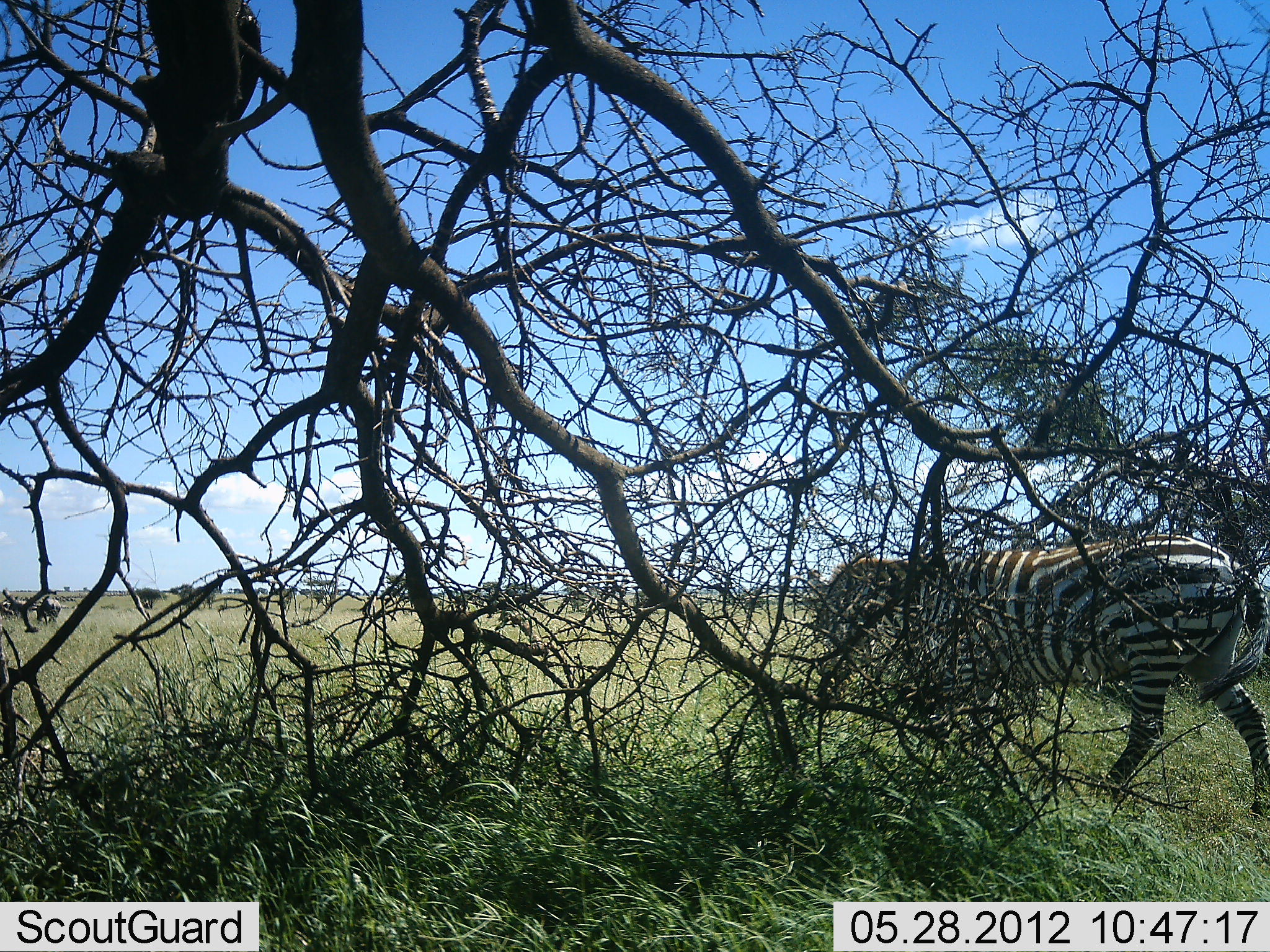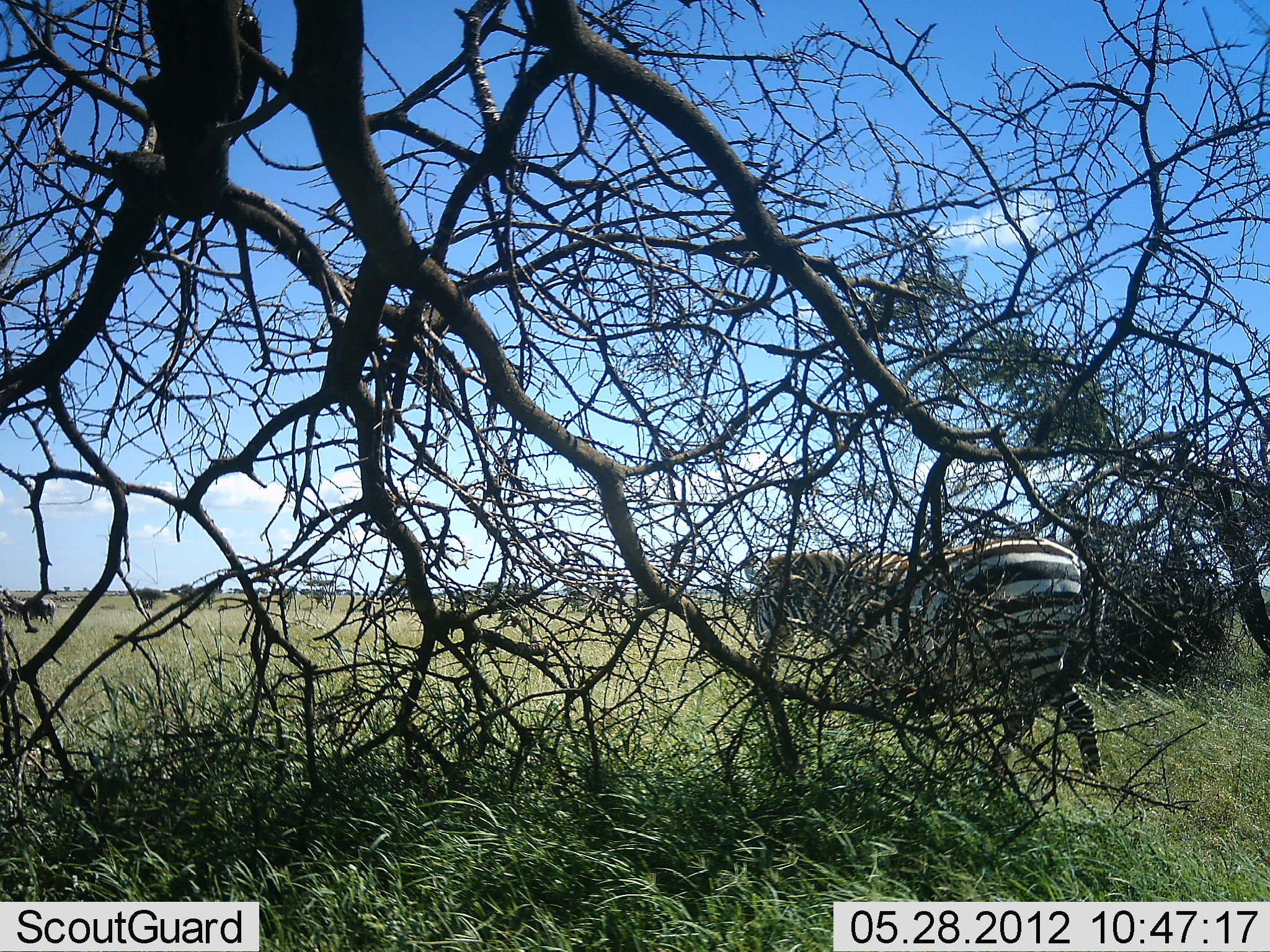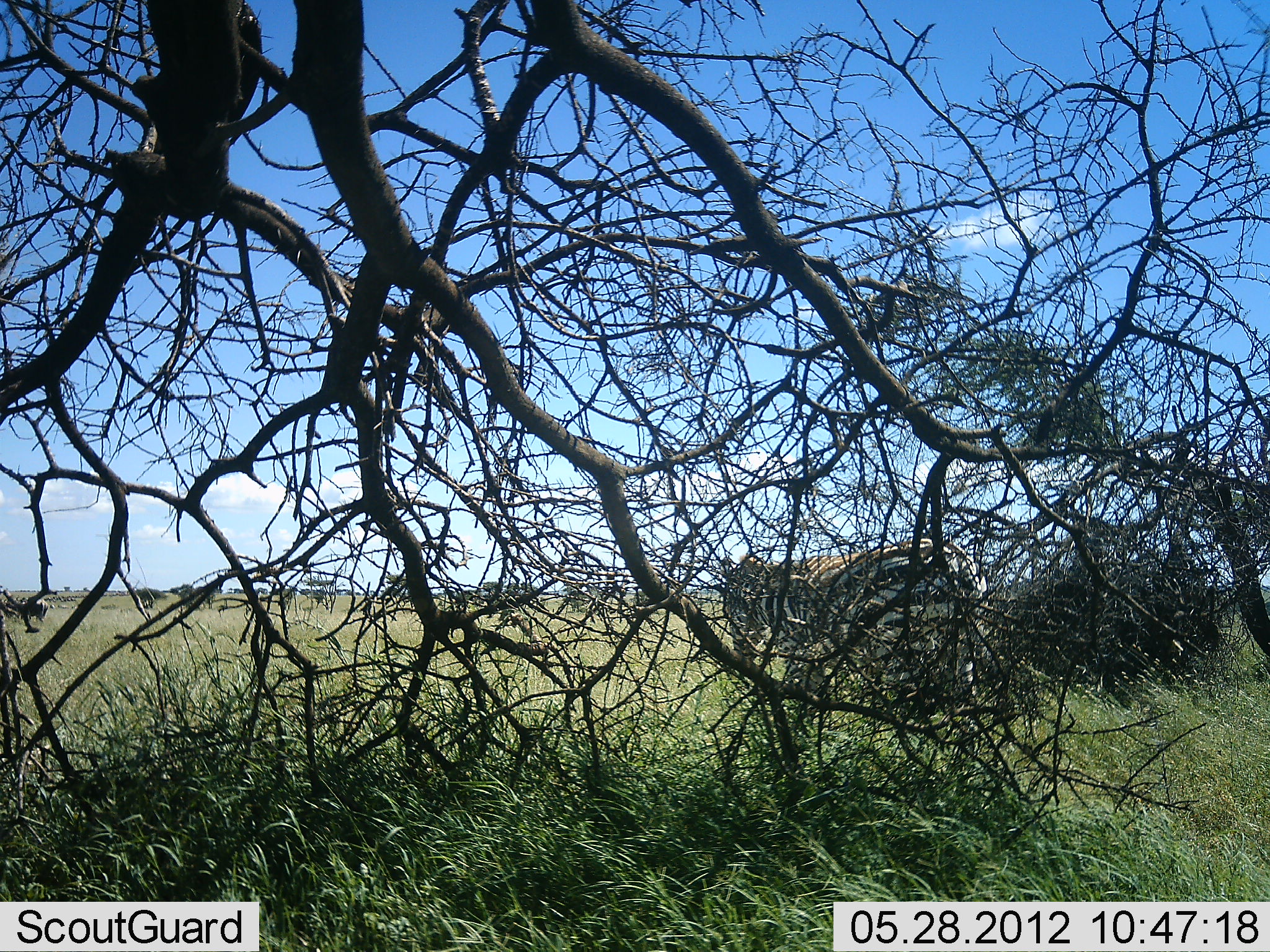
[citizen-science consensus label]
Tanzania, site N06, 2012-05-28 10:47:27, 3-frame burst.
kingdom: Animalia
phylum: Chordata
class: Mammalia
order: Perissodactyla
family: Equidae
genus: Equus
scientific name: Equus quagga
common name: plains zebra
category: zebra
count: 1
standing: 8%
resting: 0%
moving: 96%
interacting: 0%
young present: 0%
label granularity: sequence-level